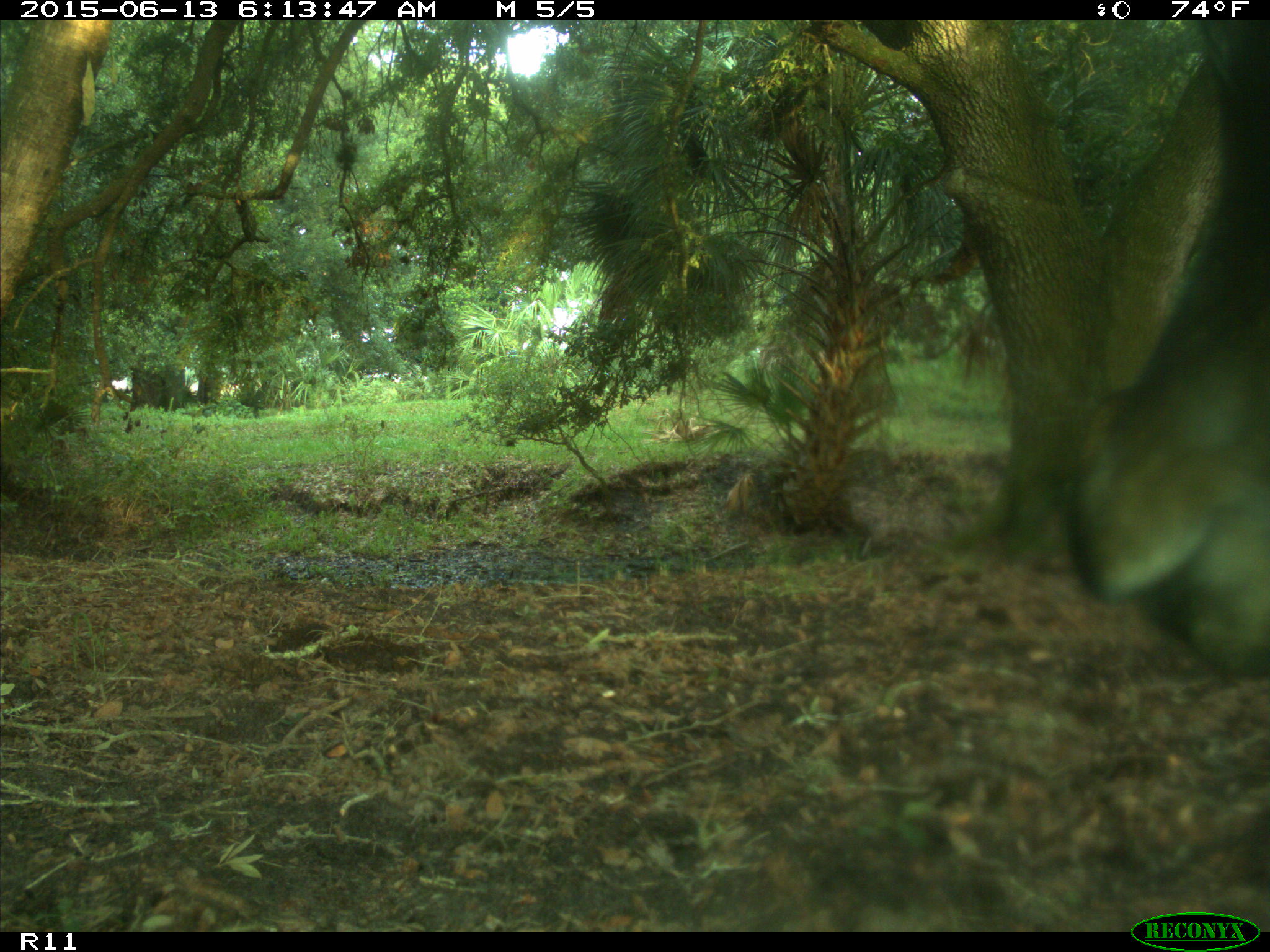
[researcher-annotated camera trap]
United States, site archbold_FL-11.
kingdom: Animalia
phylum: Chordata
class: Mammalia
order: Artiodactyla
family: Bovidae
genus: Bos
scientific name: Bos taurus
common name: domestic cow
Bos taurus (domestic cow).